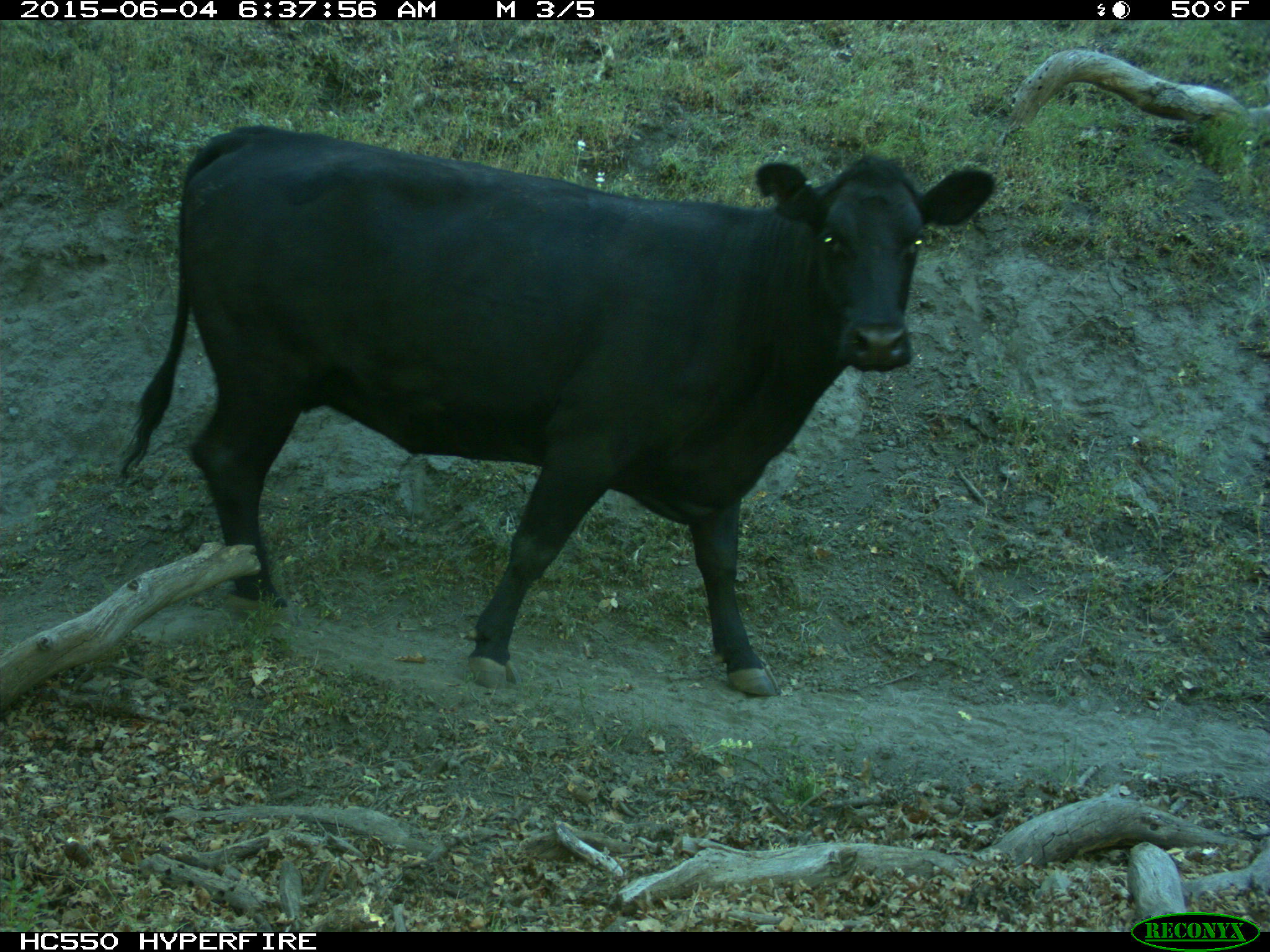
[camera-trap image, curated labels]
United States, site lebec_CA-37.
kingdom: Animalia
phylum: Chordata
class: Mammalia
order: Artiodactyla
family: Bovidae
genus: Bos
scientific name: Bos taurus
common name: domestic cow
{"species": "Bos taurus (domestic cow)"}